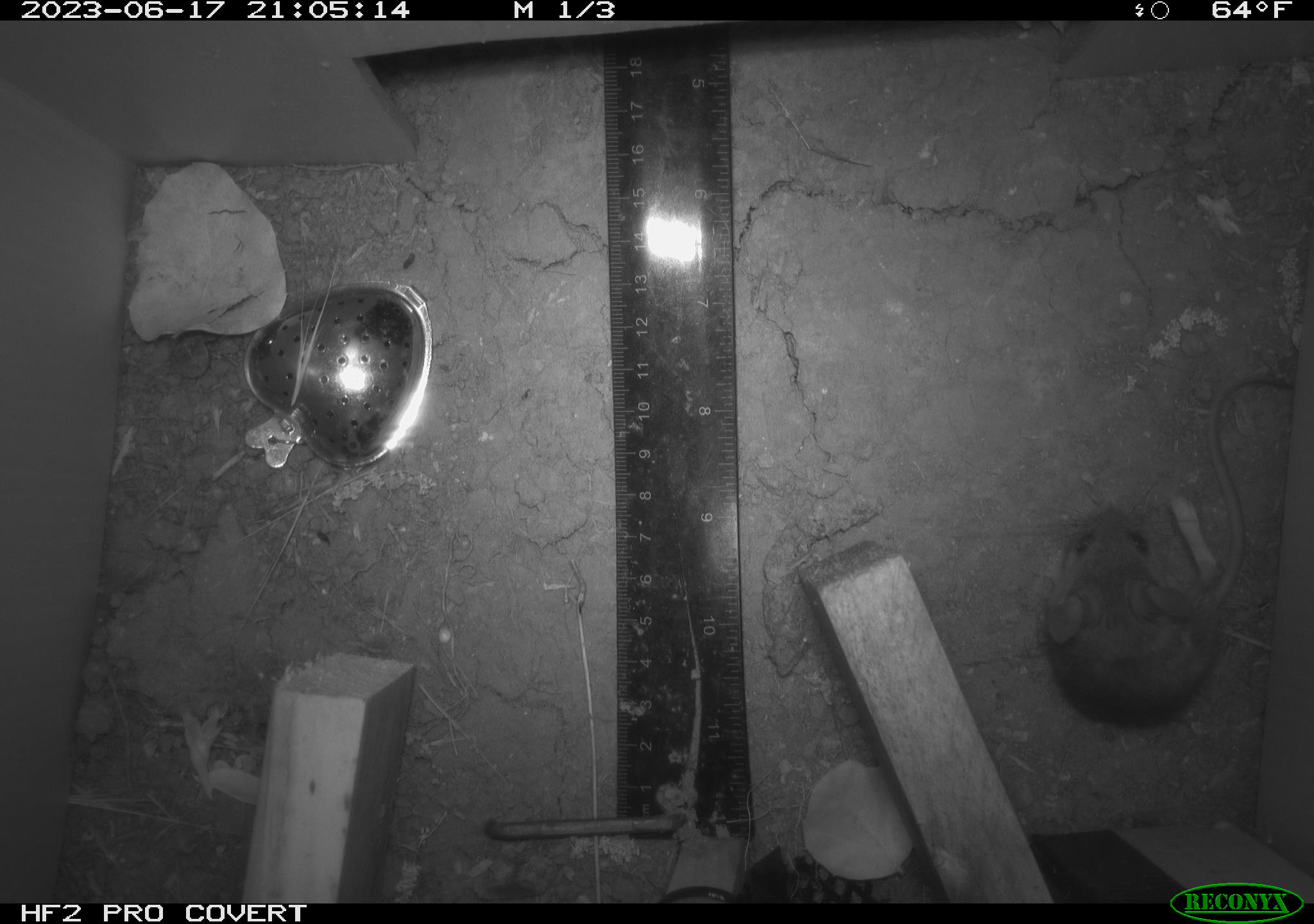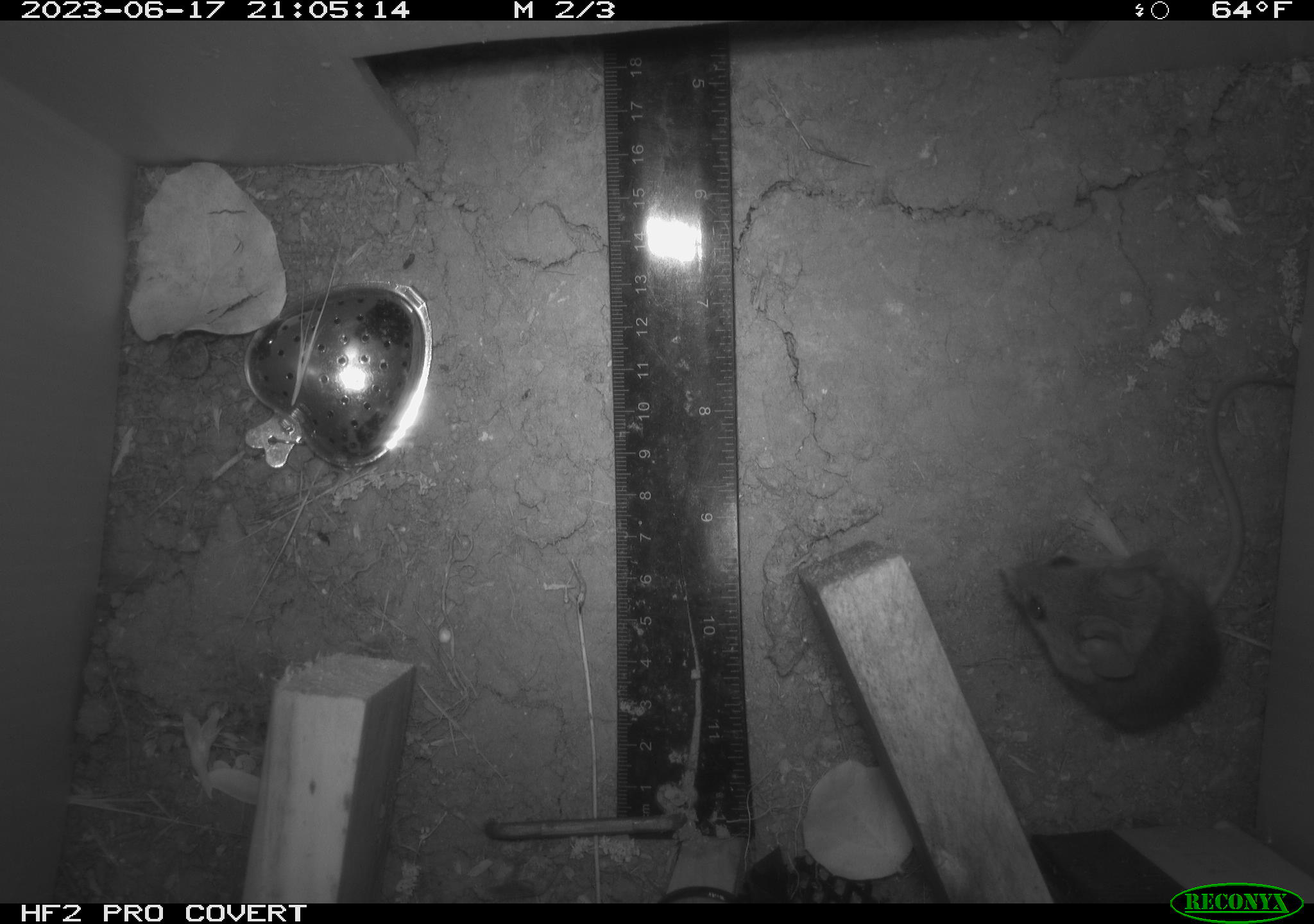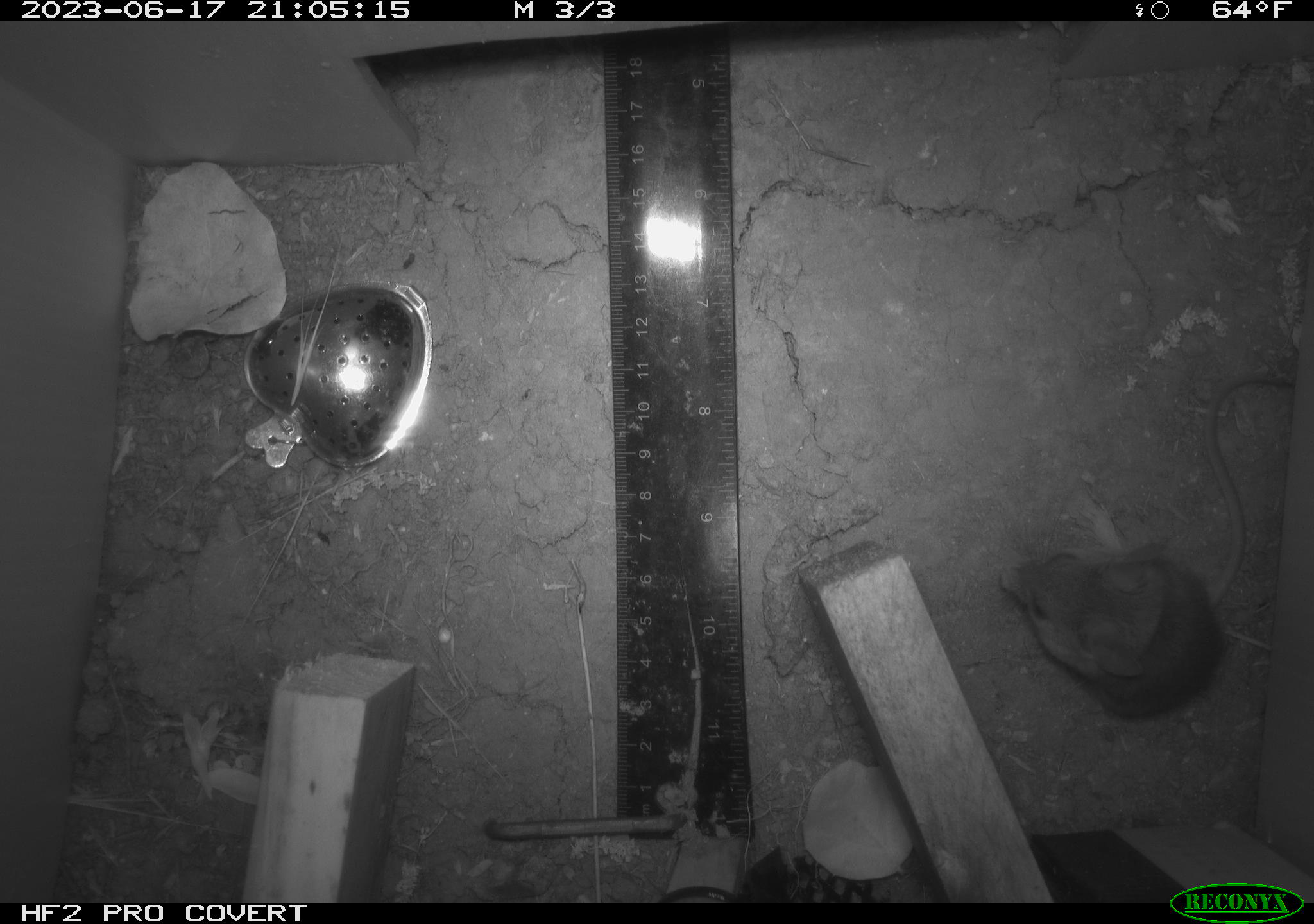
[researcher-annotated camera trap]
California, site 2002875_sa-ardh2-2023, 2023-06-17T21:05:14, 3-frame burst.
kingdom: Animalia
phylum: Chordata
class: Mammalia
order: Rodentia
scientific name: Rodentia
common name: mouse species